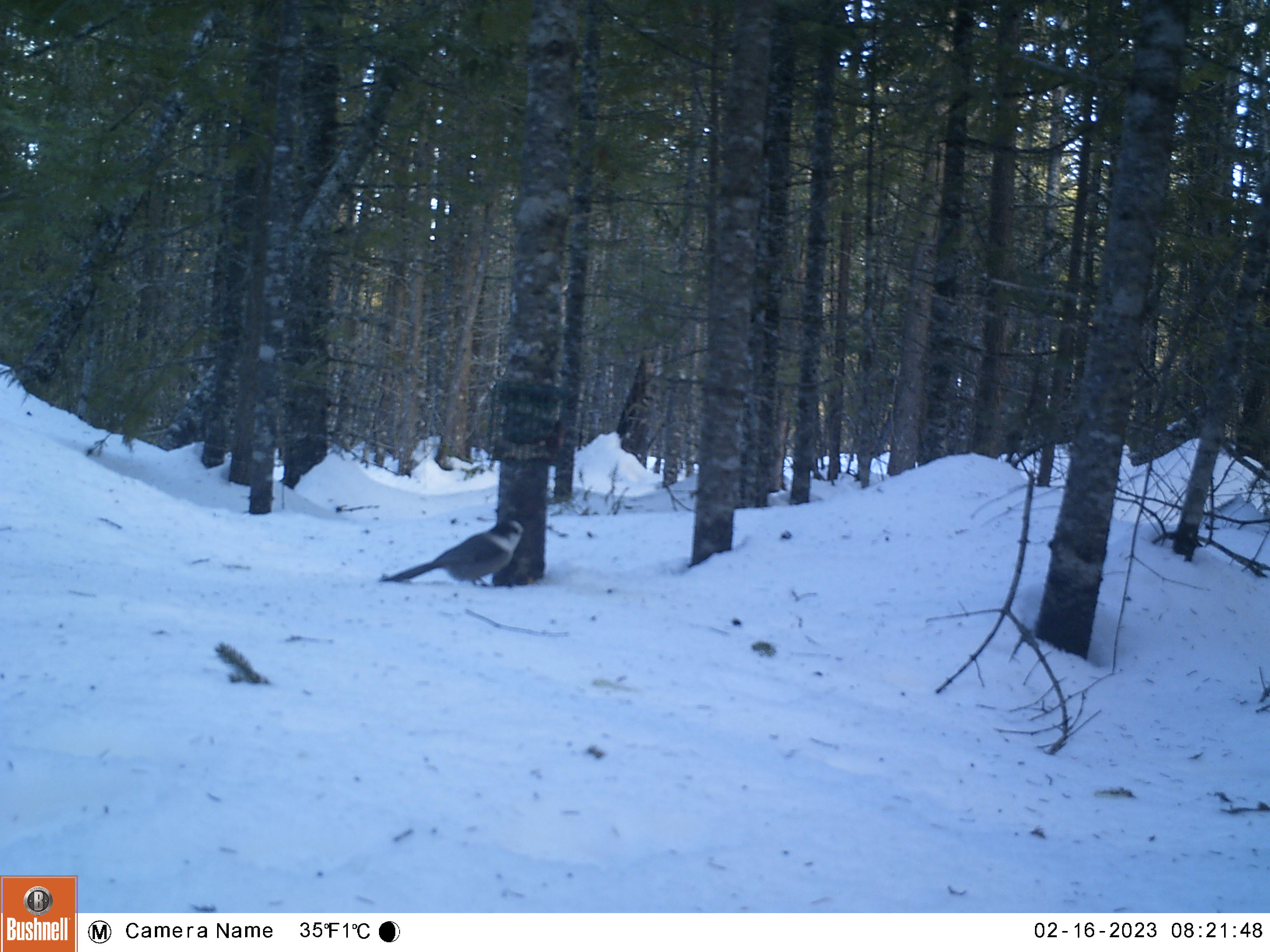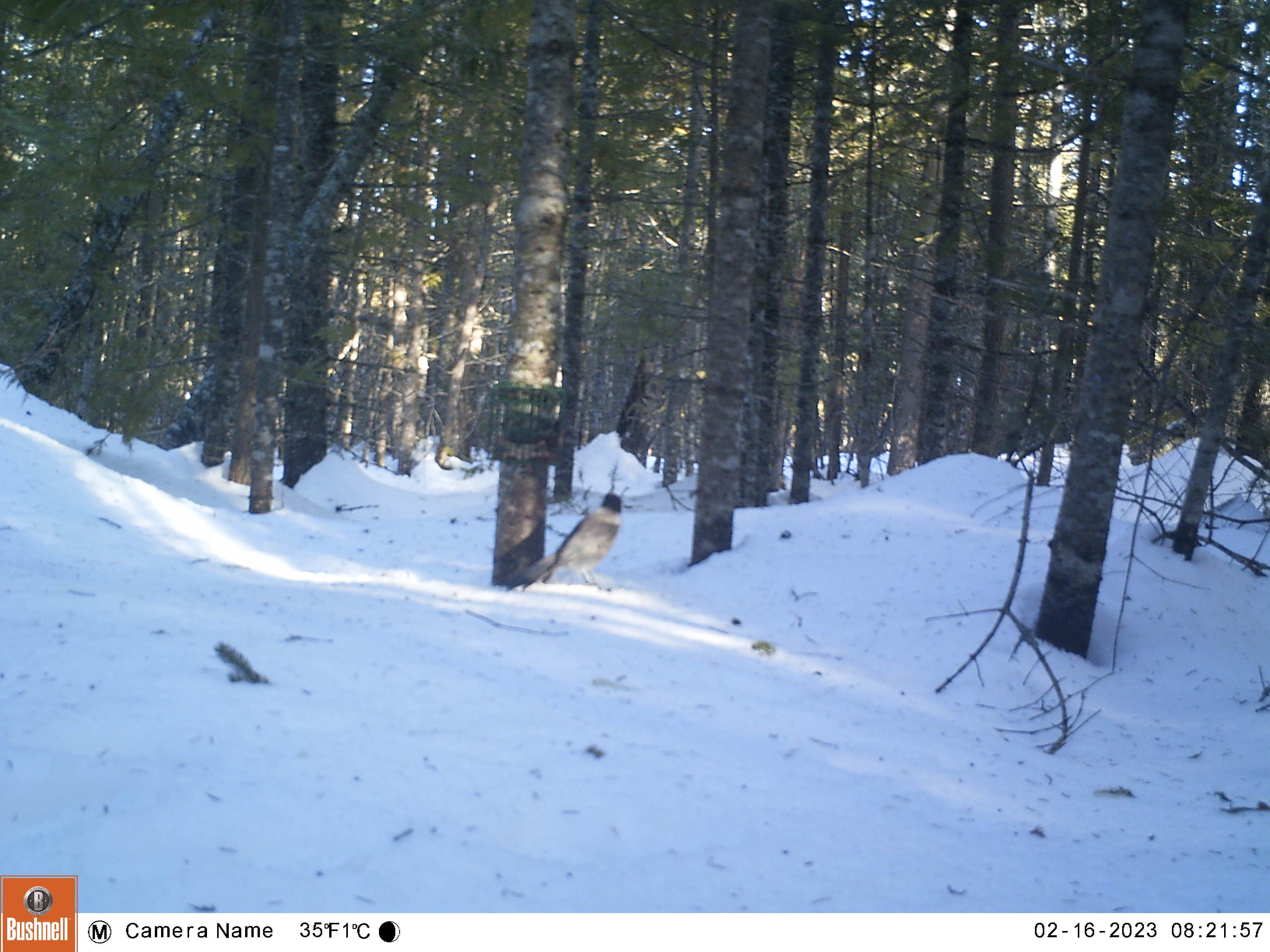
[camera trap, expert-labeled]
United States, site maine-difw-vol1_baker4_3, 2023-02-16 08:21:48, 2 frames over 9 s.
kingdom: Animalia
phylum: Chordata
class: Aves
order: Passeriformes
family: Corvidae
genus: Perisoreus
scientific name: Perisoreus canadensis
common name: canada jay